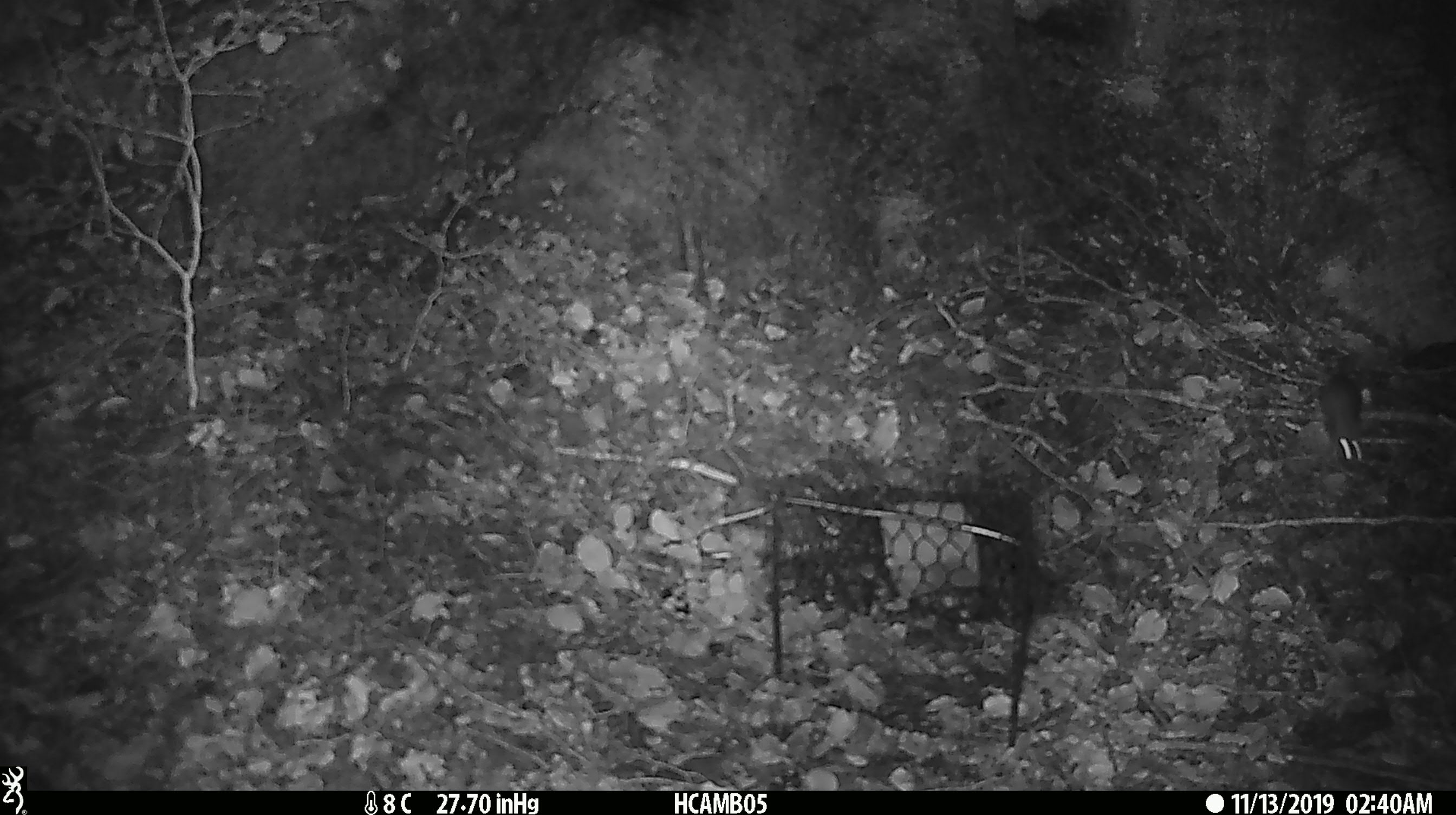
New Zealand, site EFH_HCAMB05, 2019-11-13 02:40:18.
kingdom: Animalia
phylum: Chordata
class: Mammalia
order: Rodentia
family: Muridae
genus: Mus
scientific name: Mus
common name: mouse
Mouse (Mus).